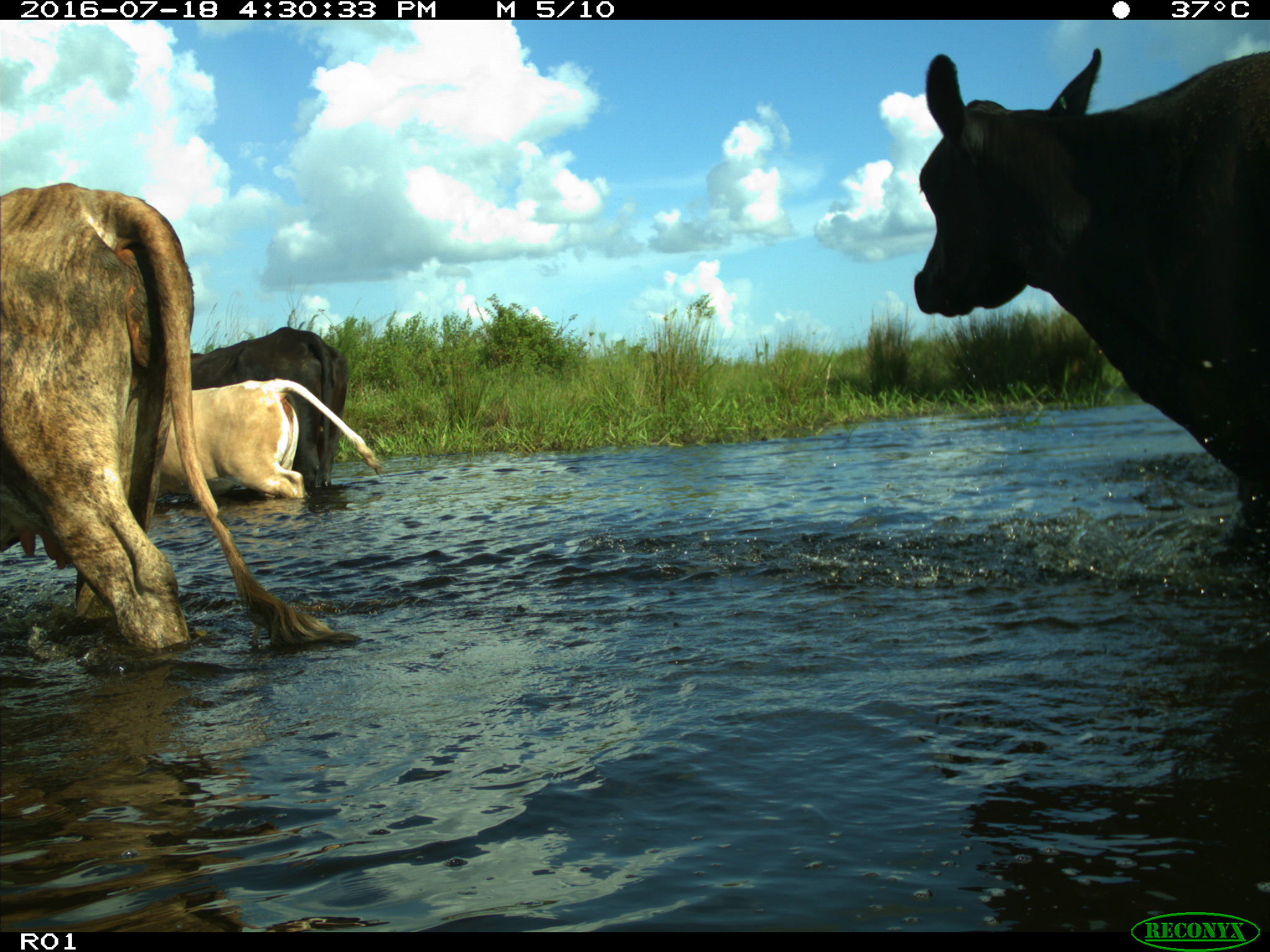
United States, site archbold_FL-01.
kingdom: Animalia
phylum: Chordata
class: Mammalia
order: Artiodactyla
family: Bovidae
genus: Bos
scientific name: Bos taurus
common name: domestic cow